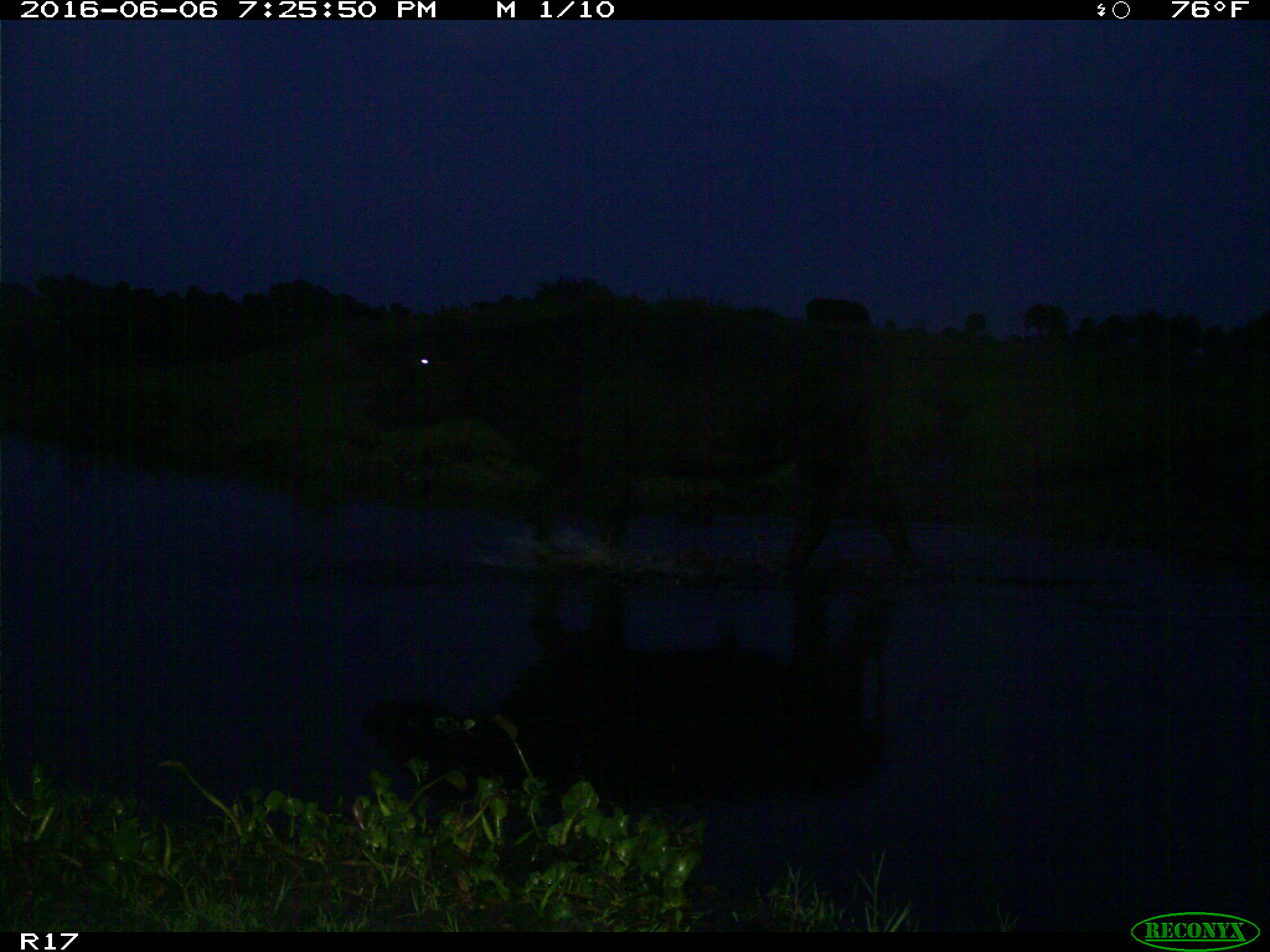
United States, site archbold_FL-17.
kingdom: Animalia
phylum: Chordata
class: Mammalia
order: Artiodactyla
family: Bovidae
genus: Bos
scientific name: Bos taurus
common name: domestic cow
Bos taurus (domestic cow).